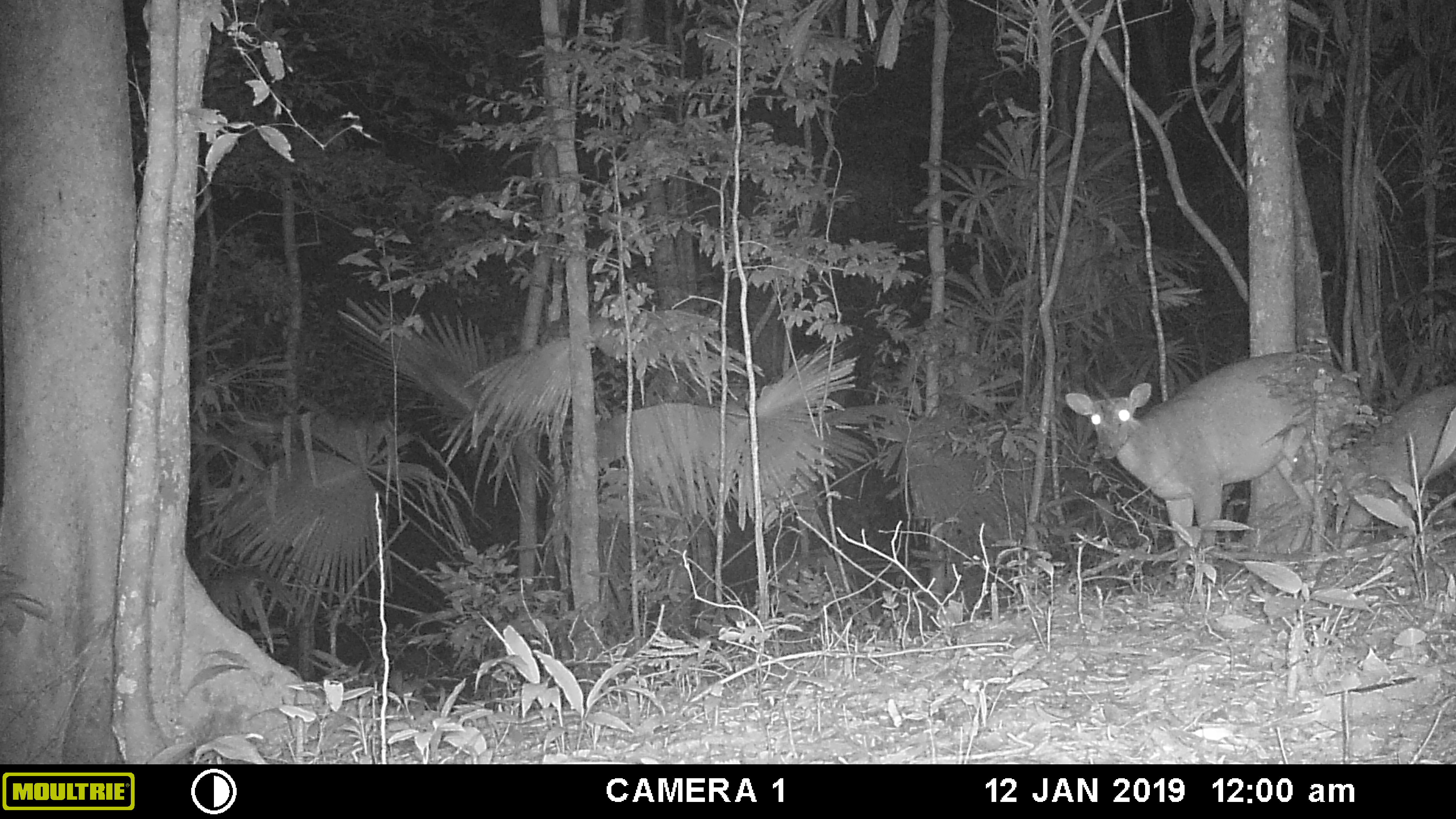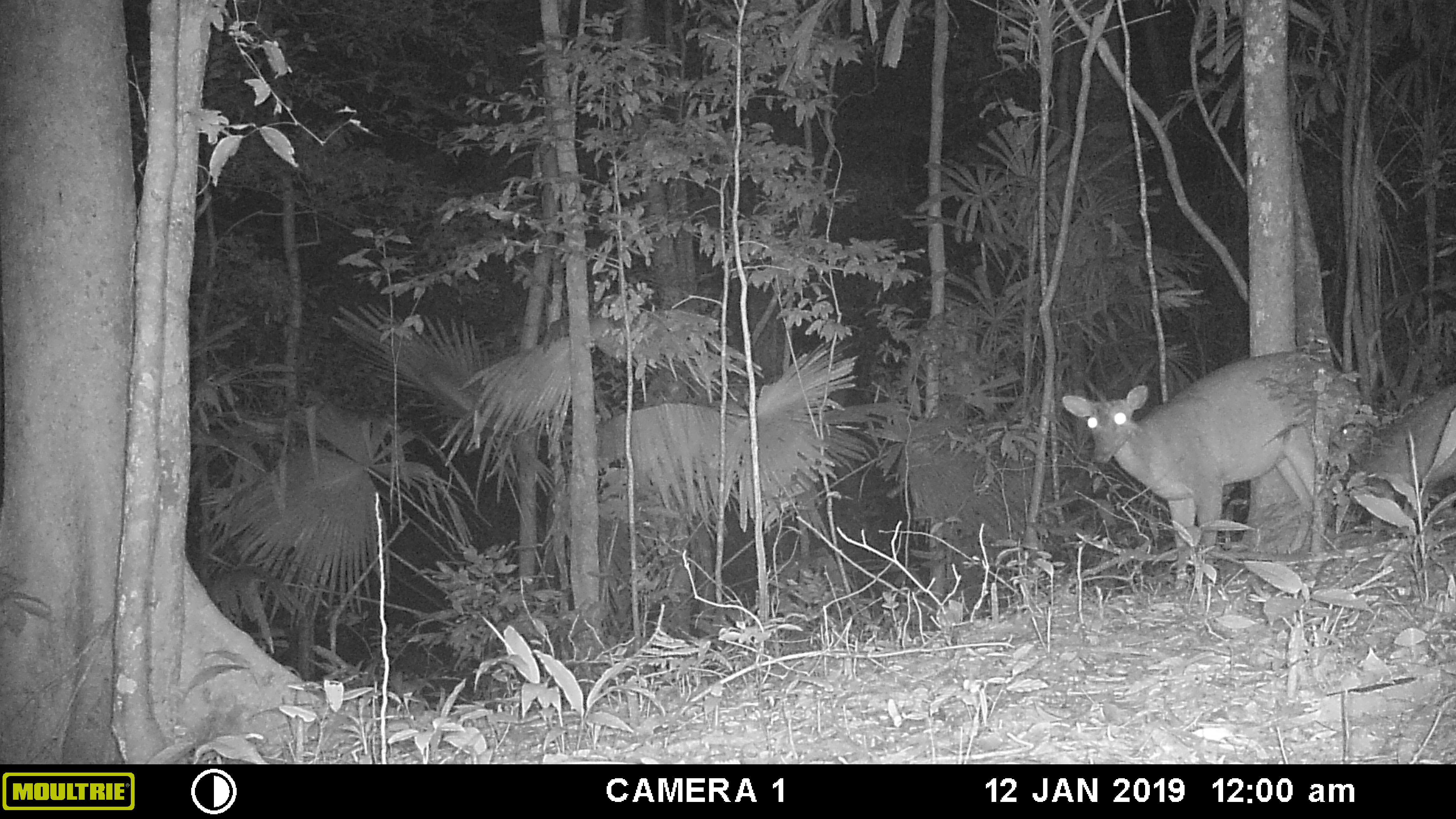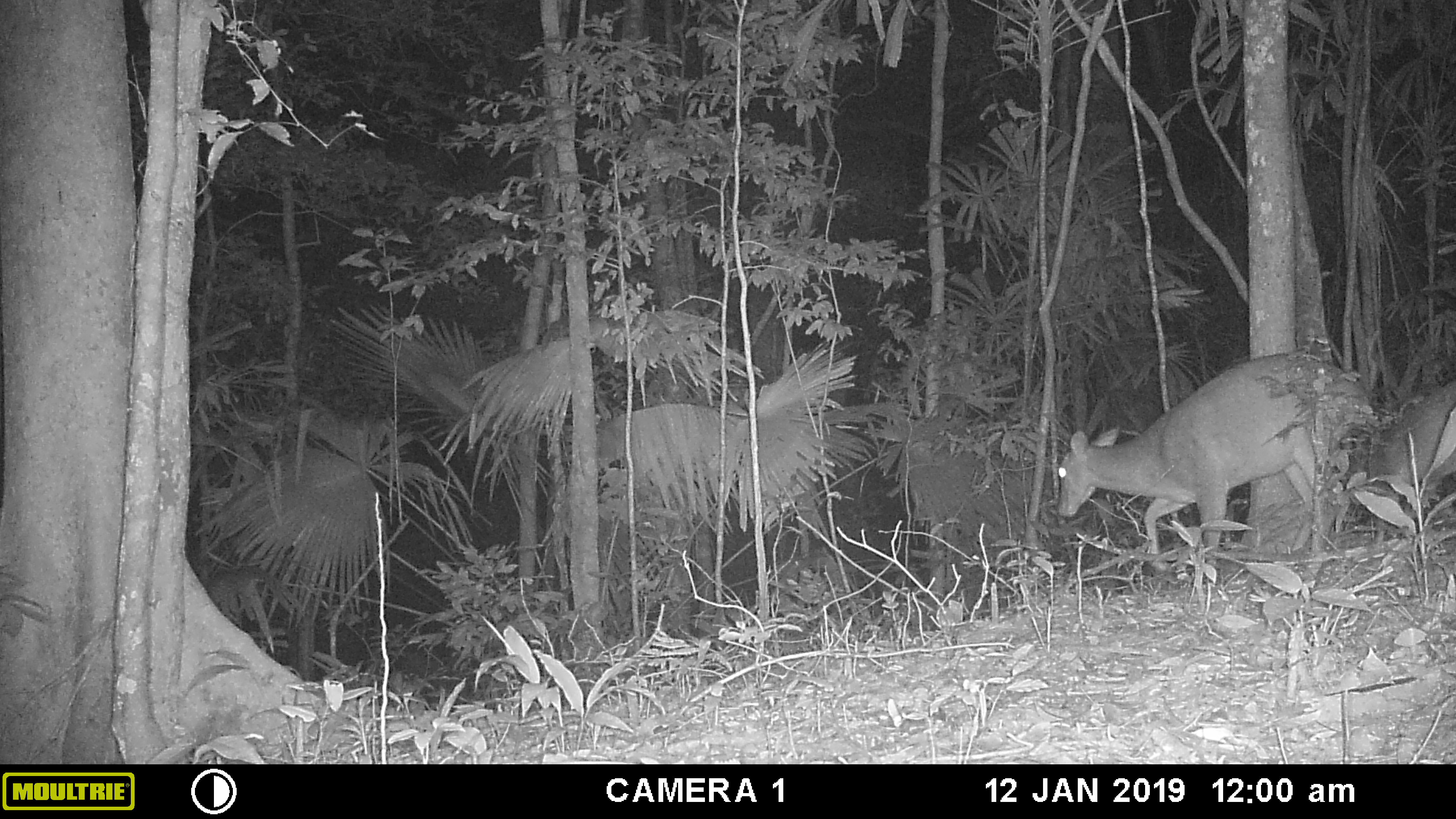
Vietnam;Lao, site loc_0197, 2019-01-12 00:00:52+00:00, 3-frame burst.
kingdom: Animalia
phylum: Chordata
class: Mammalia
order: Artiodactyla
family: Cervidae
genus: Muntiacus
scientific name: Muntiacus vuquangensis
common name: large-antlered muntjac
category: large antlered muntjac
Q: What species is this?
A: Large antlered muntjac (large-antlered muntjac) (Muntiacus vuquangensis).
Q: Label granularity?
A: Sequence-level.